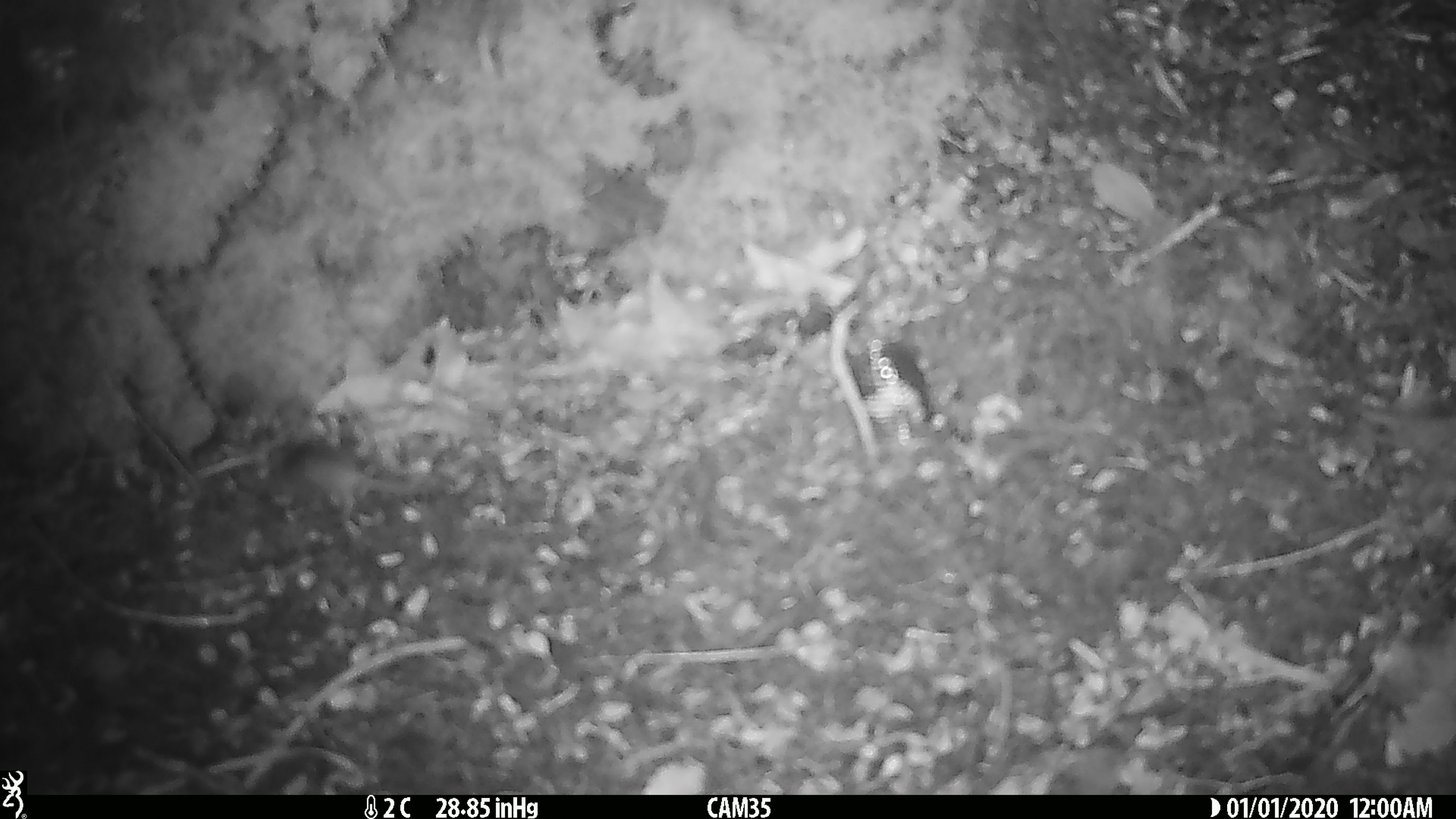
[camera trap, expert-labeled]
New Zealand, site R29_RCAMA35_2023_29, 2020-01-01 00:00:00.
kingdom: Animalia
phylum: Chordata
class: Mammalia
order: Rodentia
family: Muridae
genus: Mus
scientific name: Mus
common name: mouse